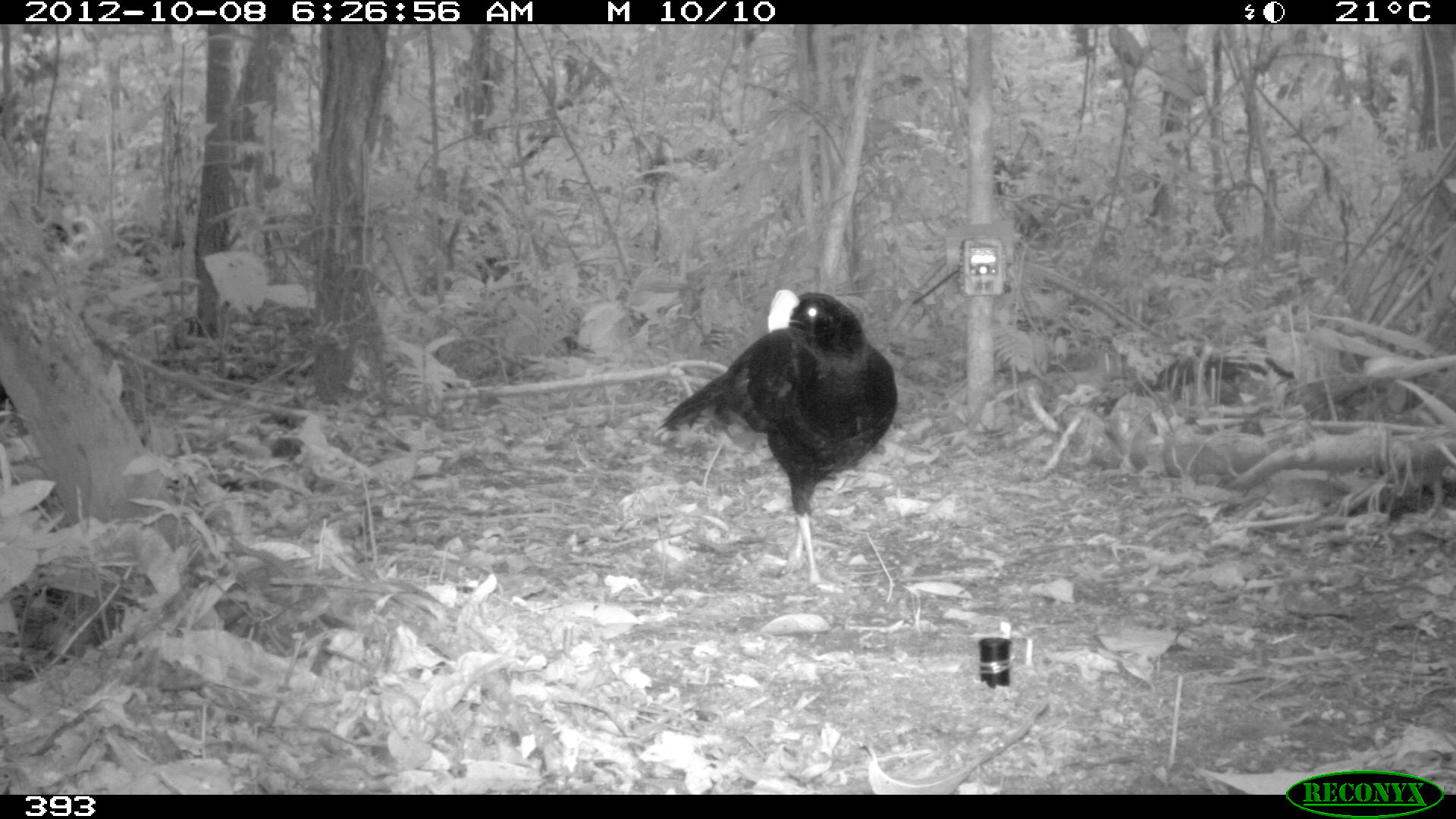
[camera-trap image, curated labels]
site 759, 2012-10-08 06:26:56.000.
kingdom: Animalia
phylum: Chordata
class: Aves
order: Galliformes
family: Cracidae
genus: Mitu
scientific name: Mitu tuberosum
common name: razor-billed curassow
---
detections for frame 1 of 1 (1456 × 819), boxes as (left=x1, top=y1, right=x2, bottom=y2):
mitu tuberosum: (left=651, top=285, right=902, bottom=584)